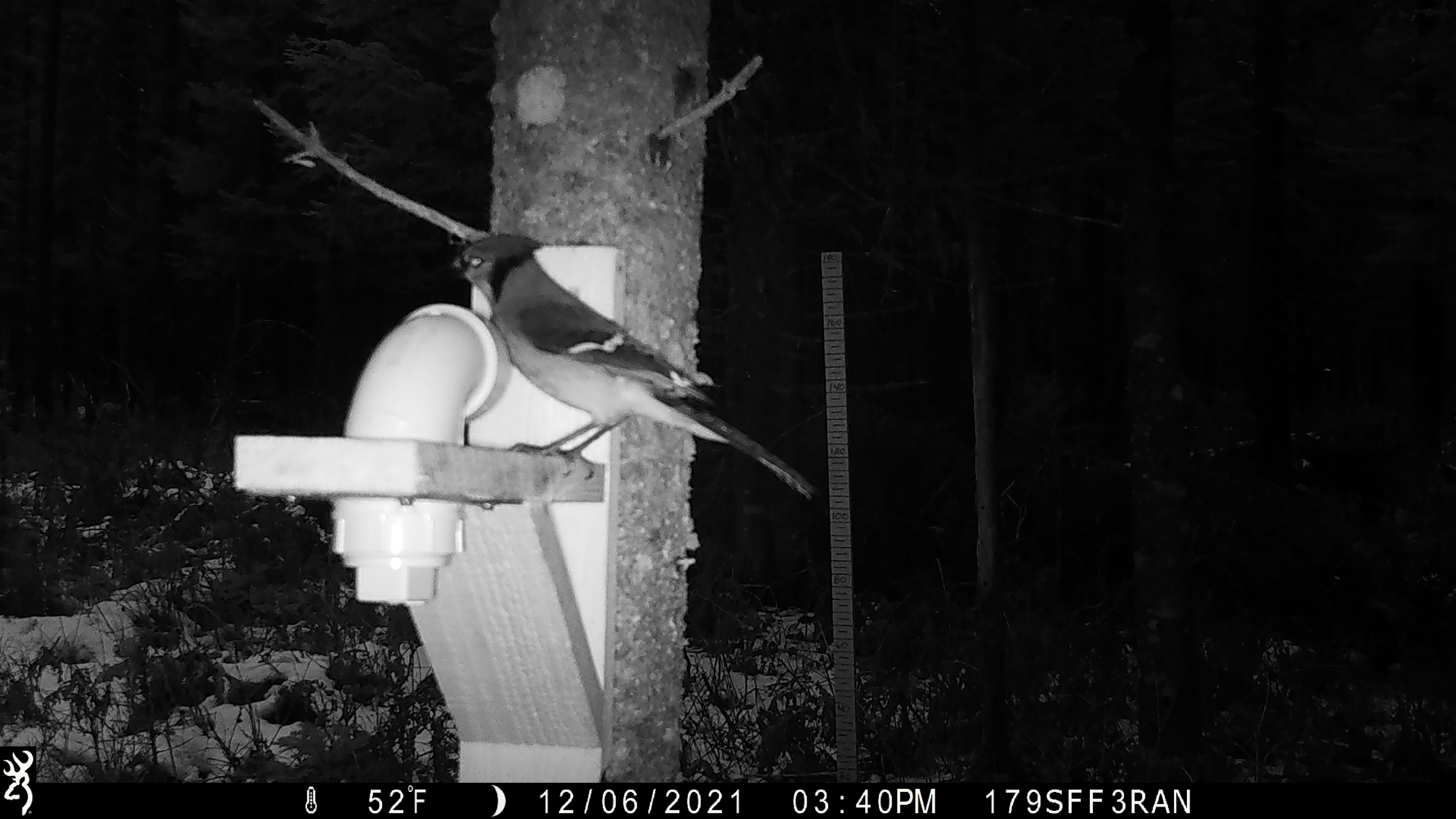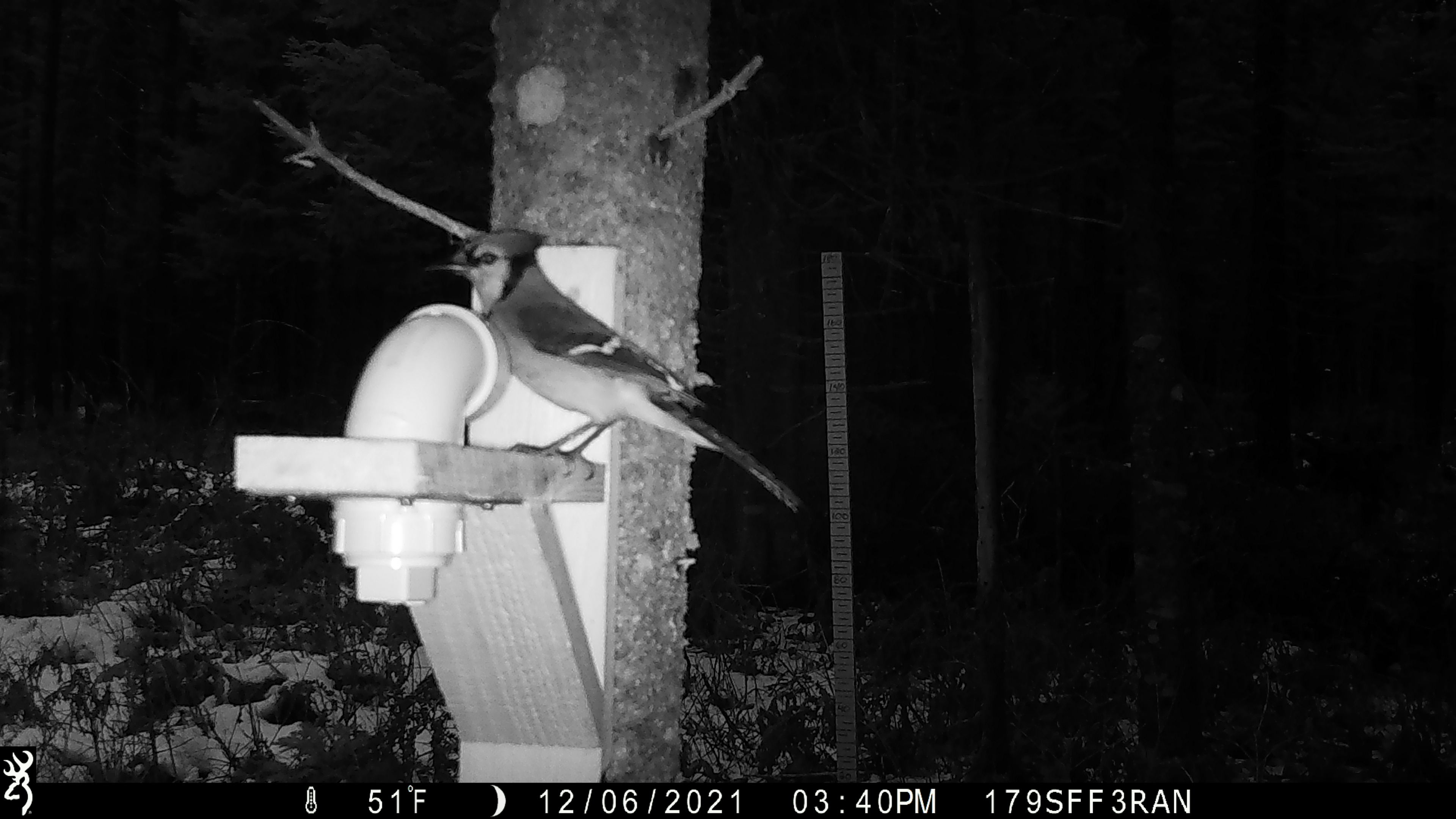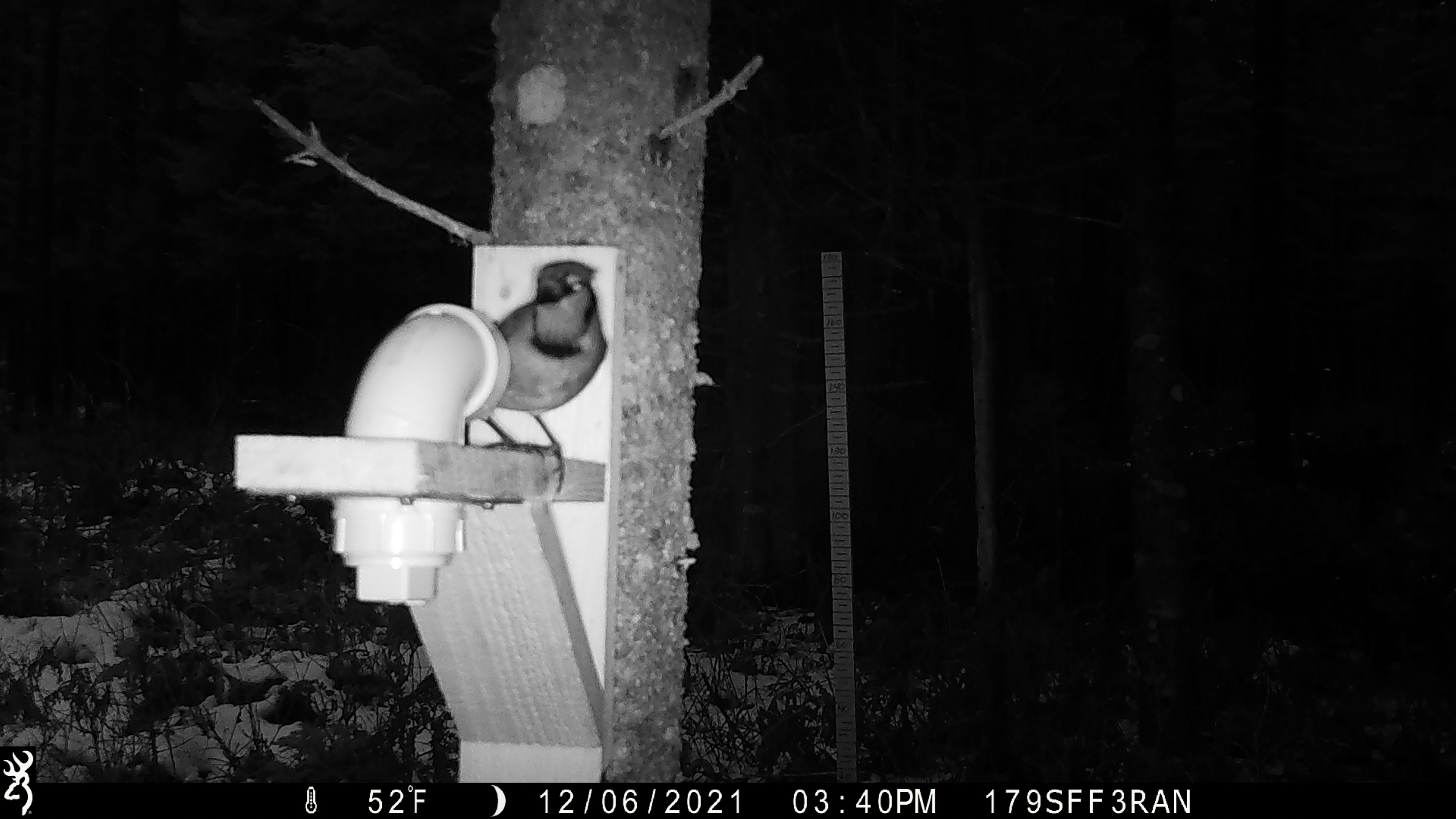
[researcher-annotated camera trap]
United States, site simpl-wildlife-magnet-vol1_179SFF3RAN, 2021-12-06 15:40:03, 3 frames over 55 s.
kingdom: Animalia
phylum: Chordata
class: Aves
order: Passeriformes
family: Corvidae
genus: Cyanocitta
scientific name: Cyanocitta cristata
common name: blue jay